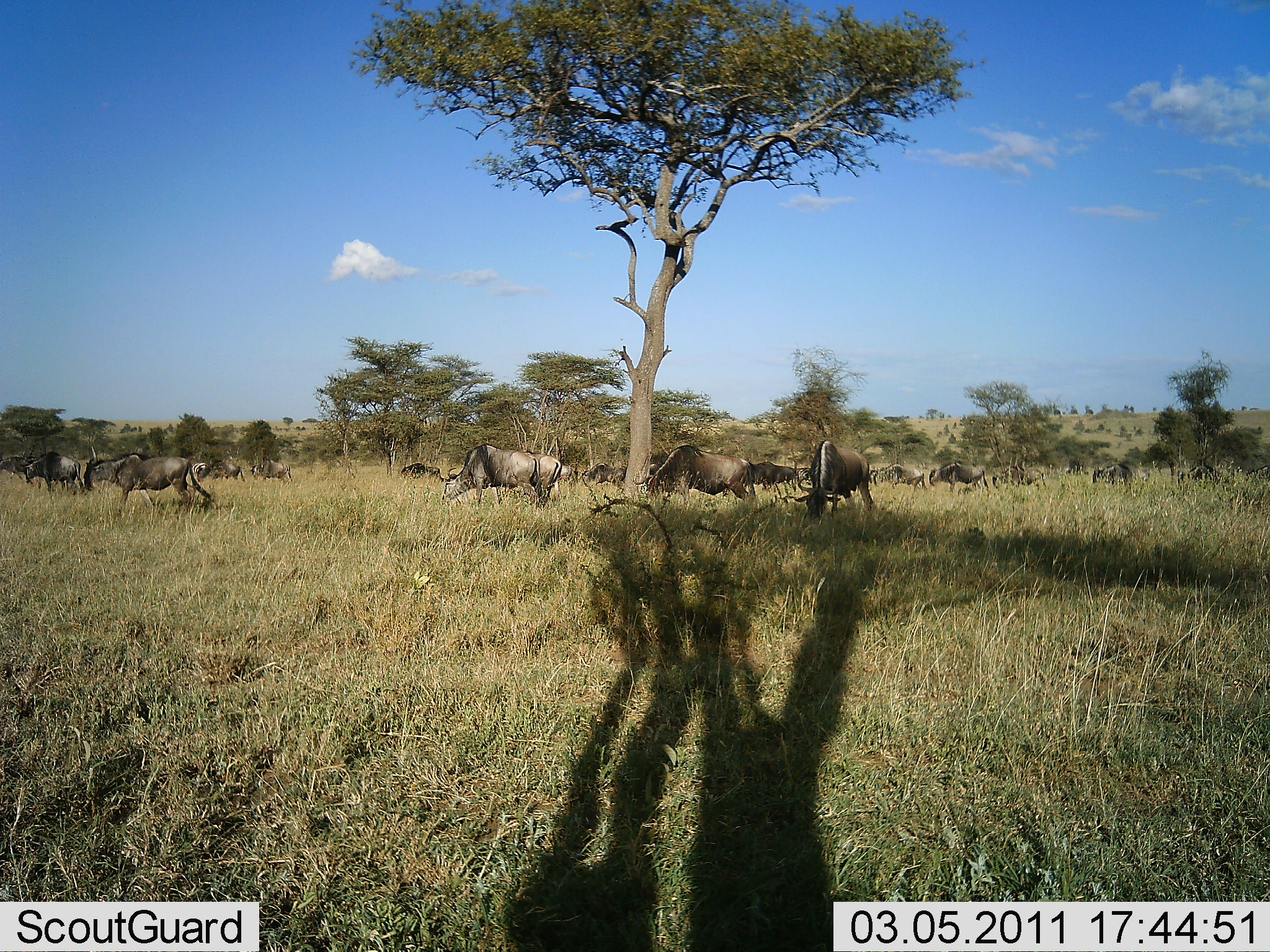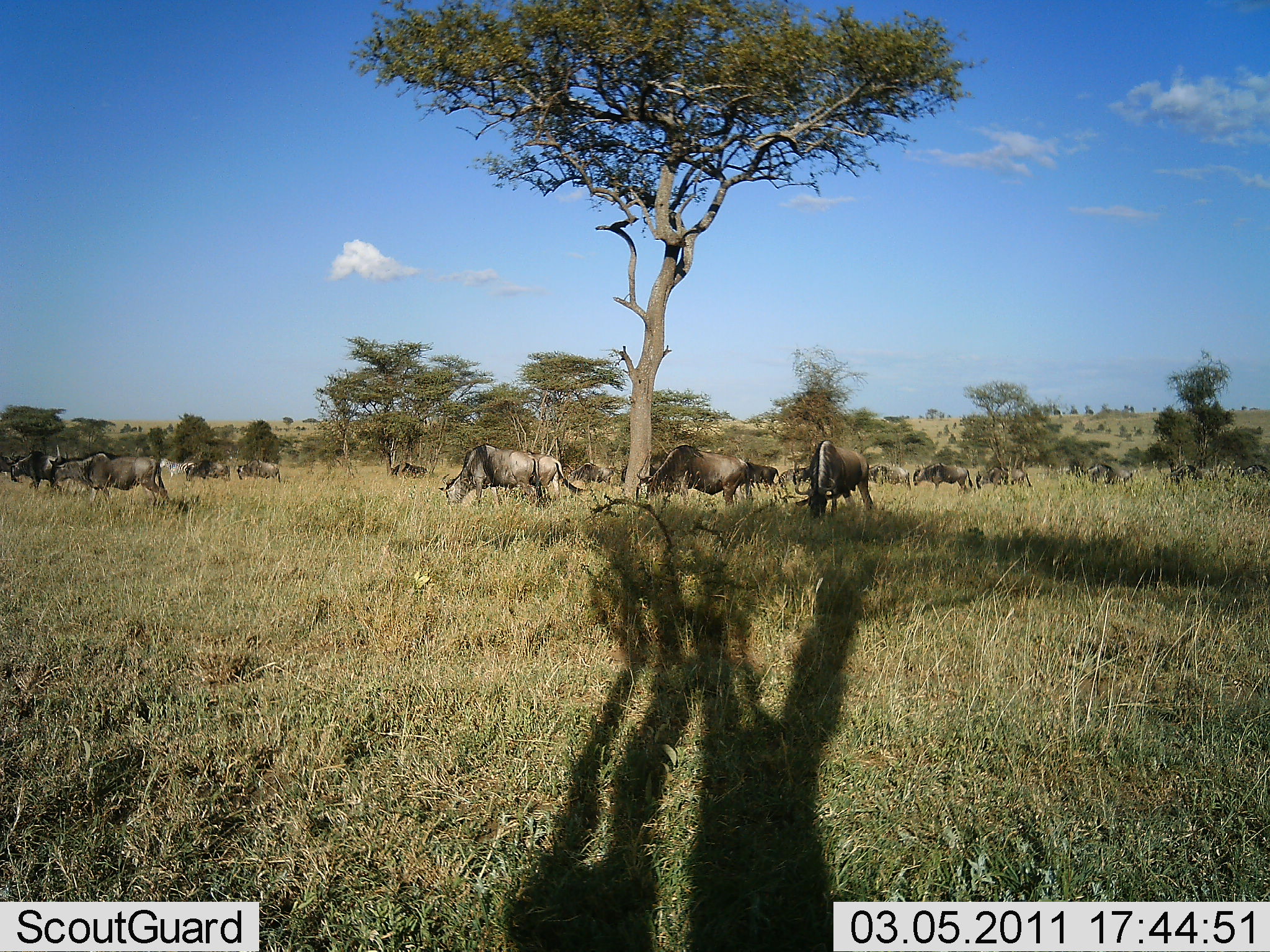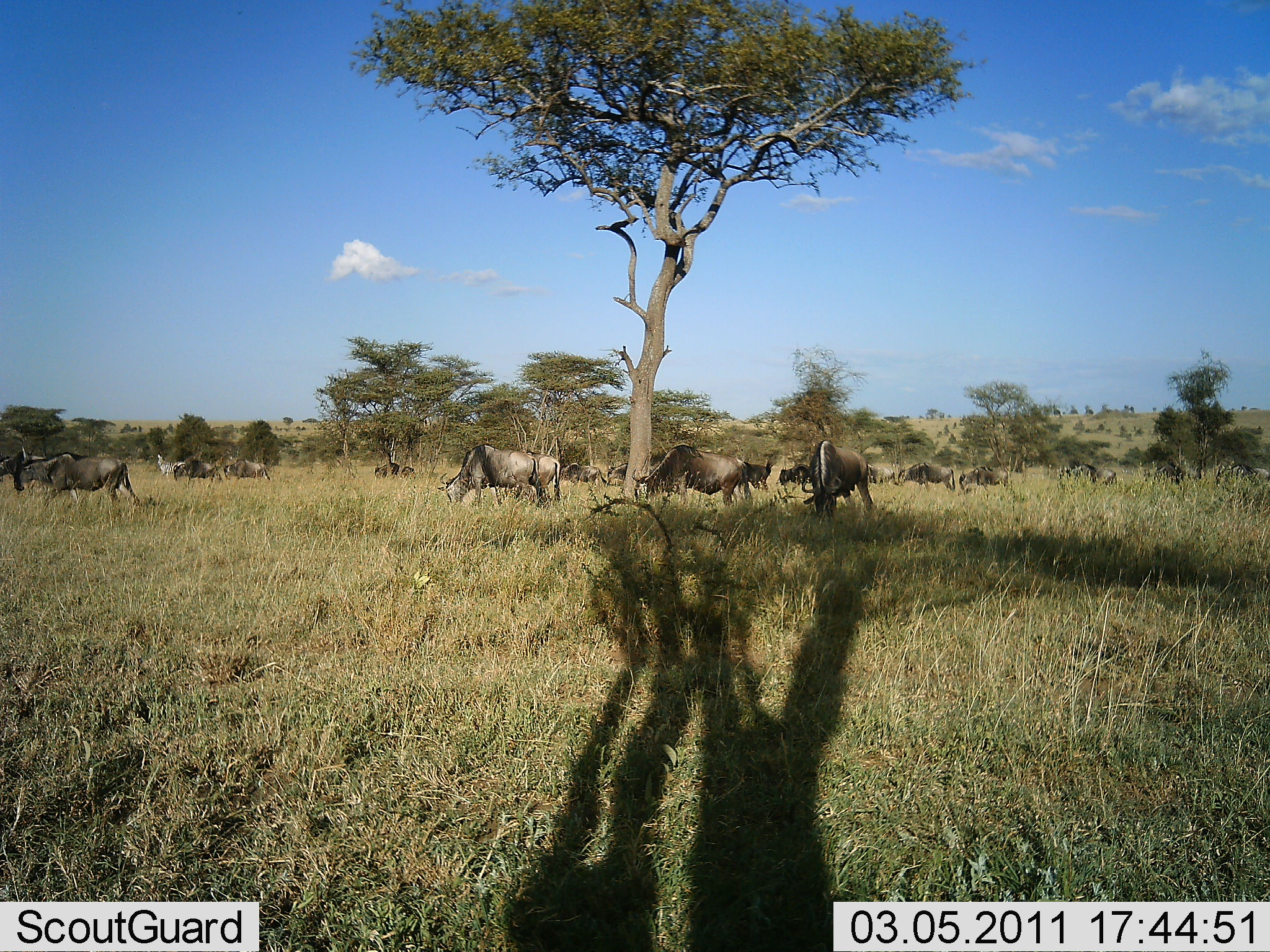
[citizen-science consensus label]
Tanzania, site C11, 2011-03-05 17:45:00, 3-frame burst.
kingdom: Animalia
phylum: Chordata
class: Mammalia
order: Artiodactyla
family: Bovidae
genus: Connochaetes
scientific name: Connochaetes taurinus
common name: blue wildebeest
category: wildebeest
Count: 11-50.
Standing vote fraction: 36%.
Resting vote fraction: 7%.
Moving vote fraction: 71%.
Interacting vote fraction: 7%.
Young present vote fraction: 0%.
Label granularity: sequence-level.